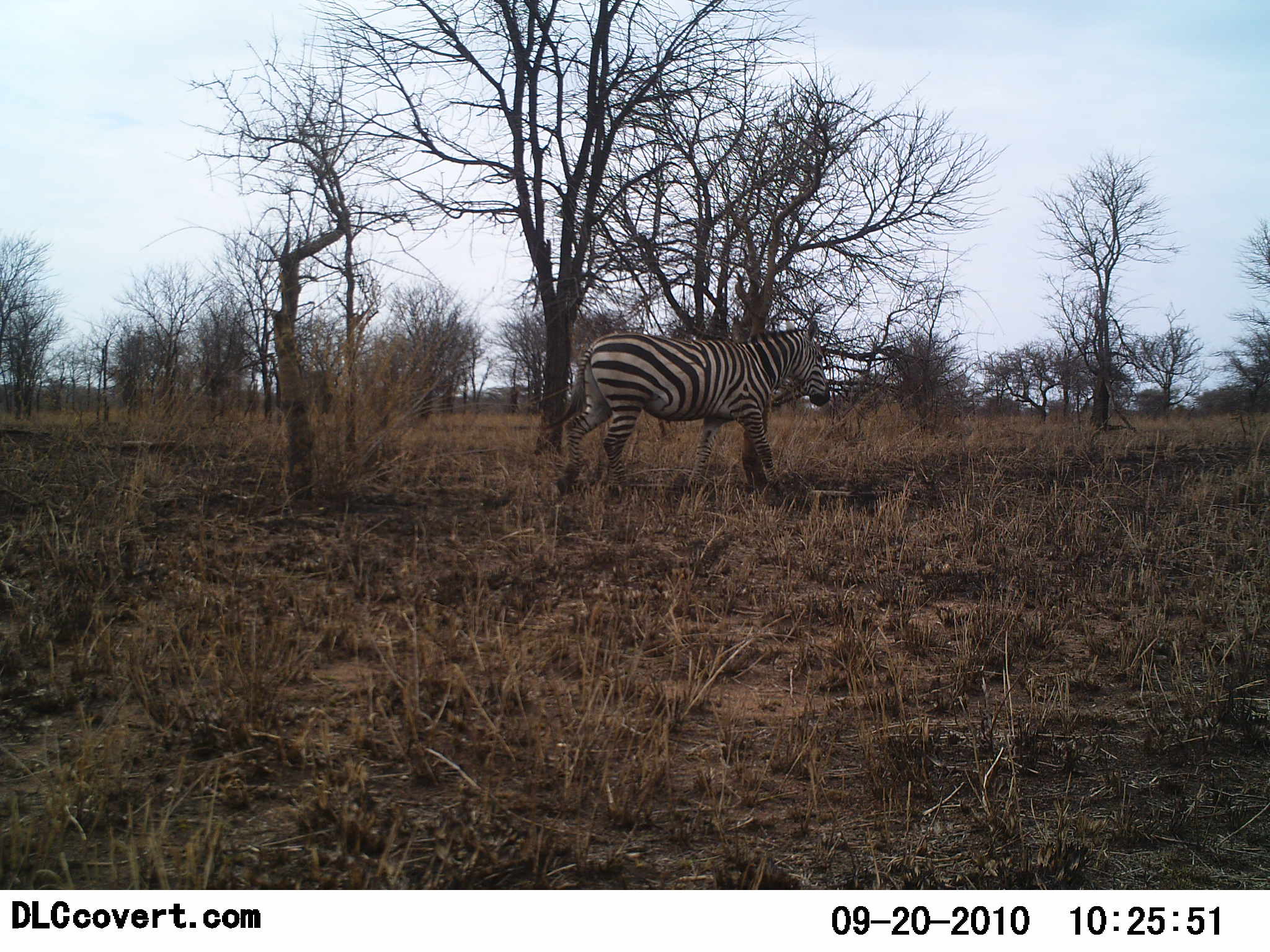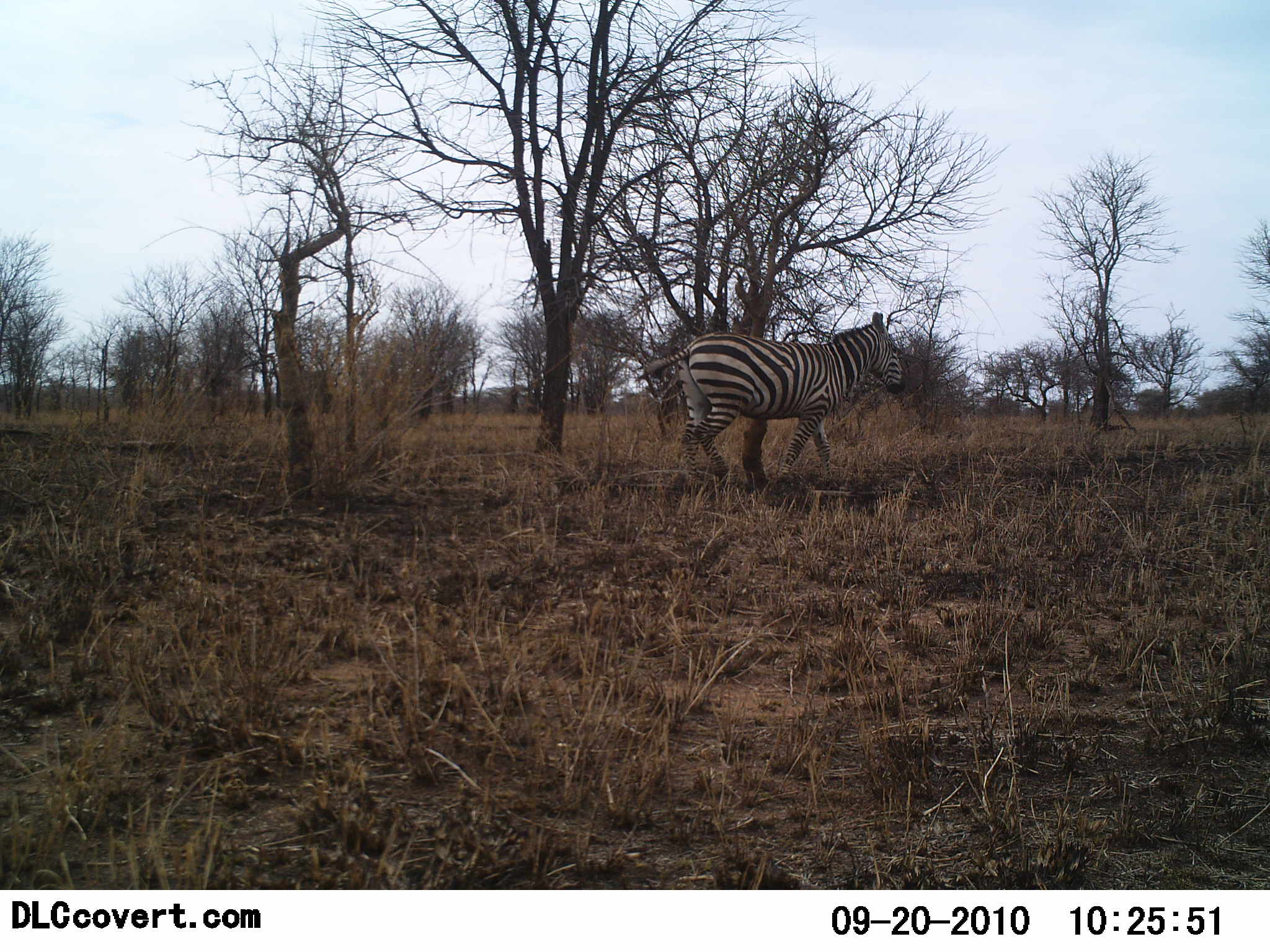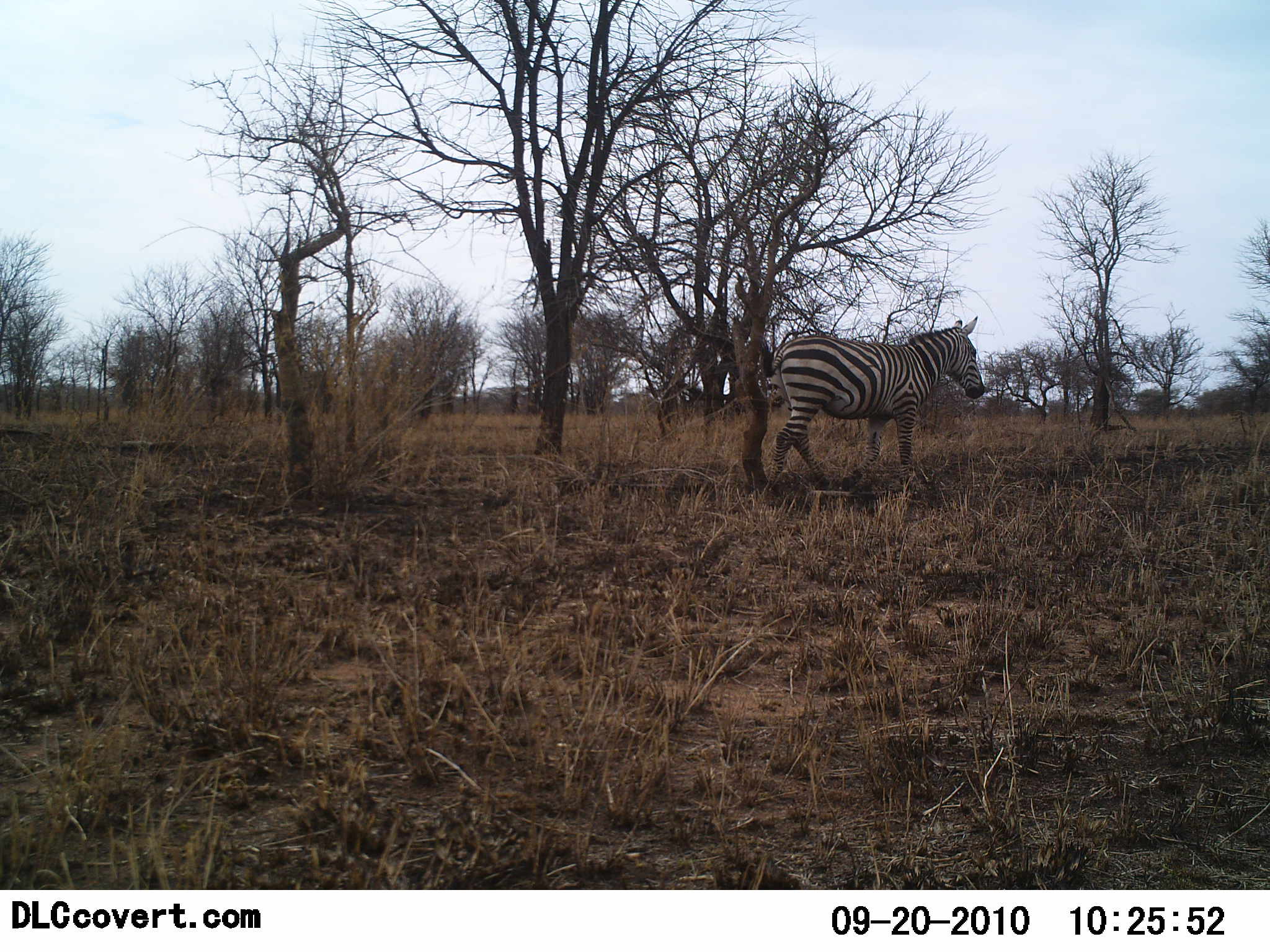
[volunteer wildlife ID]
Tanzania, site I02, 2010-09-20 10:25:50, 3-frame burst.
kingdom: Animalia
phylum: Chordata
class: Mammalia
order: Perissodactyla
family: Equidae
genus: Equus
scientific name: Equus quagga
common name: plains zebra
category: zebra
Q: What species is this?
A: Zebra (plains zebra) (Equus quagga).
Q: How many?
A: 1.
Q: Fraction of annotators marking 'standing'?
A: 6%.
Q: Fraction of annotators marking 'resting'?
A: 0%.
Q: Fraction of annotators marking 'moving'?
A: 100%.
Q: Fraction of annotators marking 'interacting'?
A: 0%.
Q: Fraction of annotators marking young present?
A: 0%.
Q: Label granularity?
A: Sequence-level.